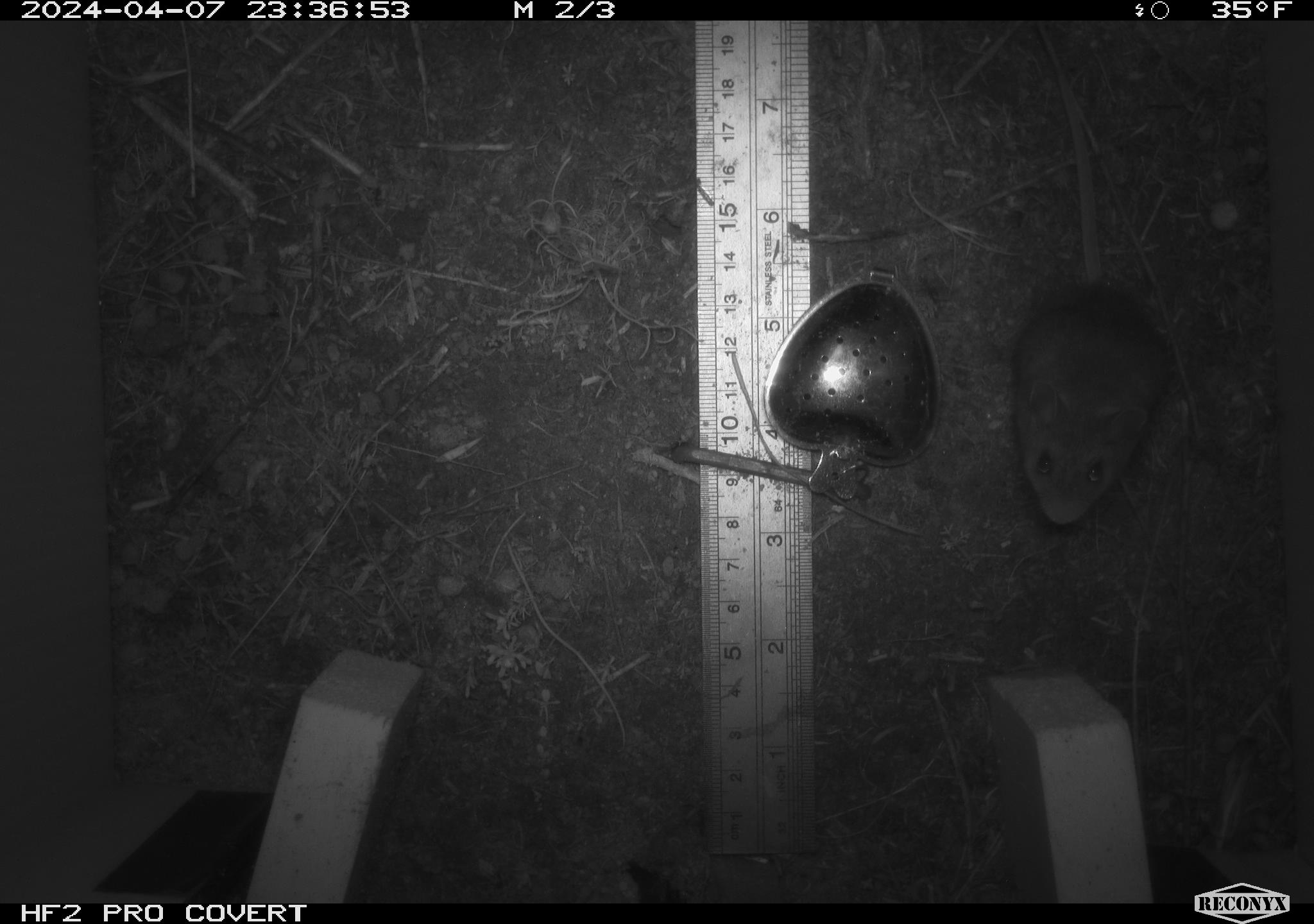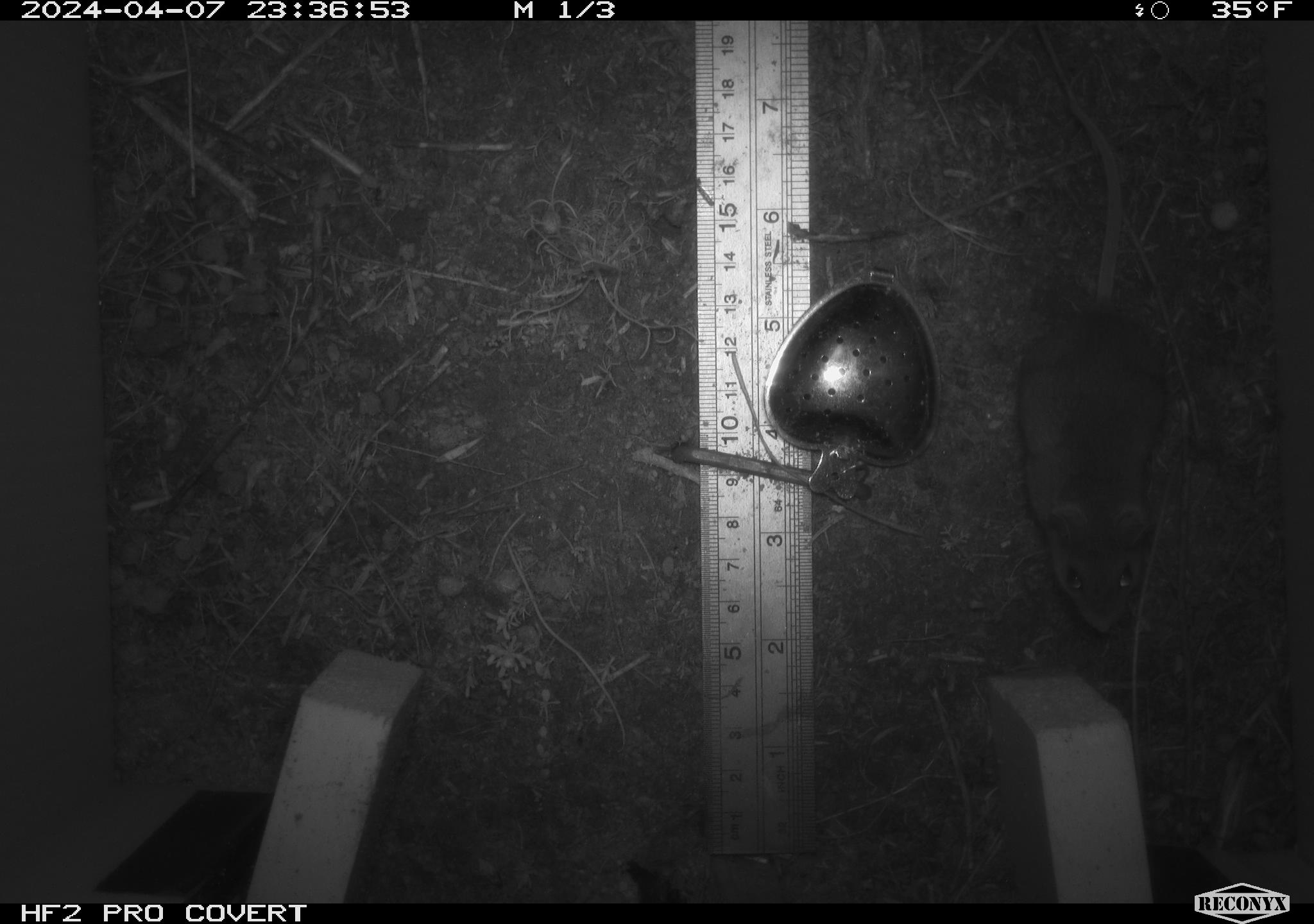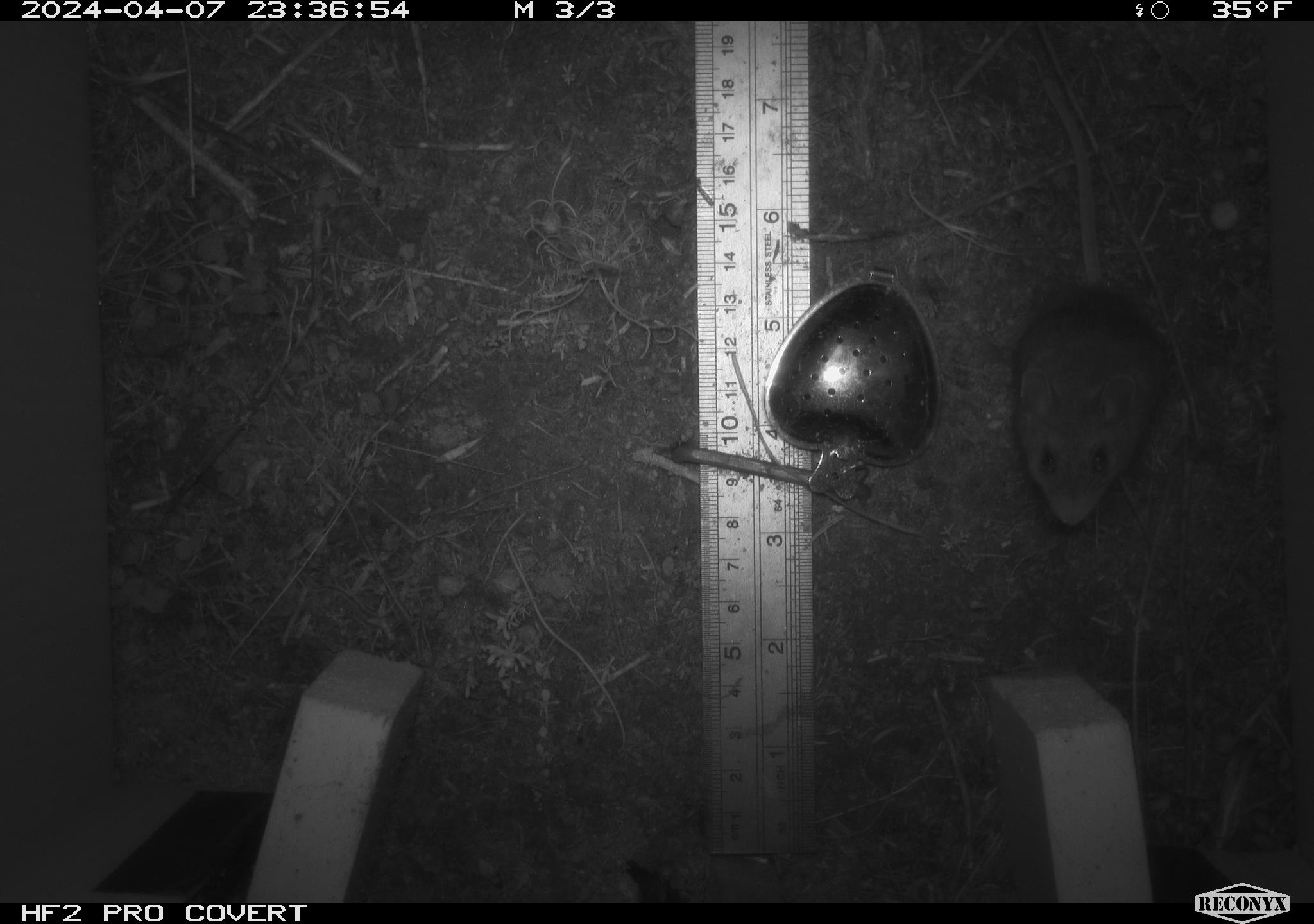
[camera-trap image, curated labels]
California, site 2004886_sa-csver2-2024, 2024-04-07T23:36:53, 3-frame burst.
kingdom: Animalia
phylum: Chordata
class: Mammalia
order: Rodentia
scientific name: Rodentia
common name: rodent